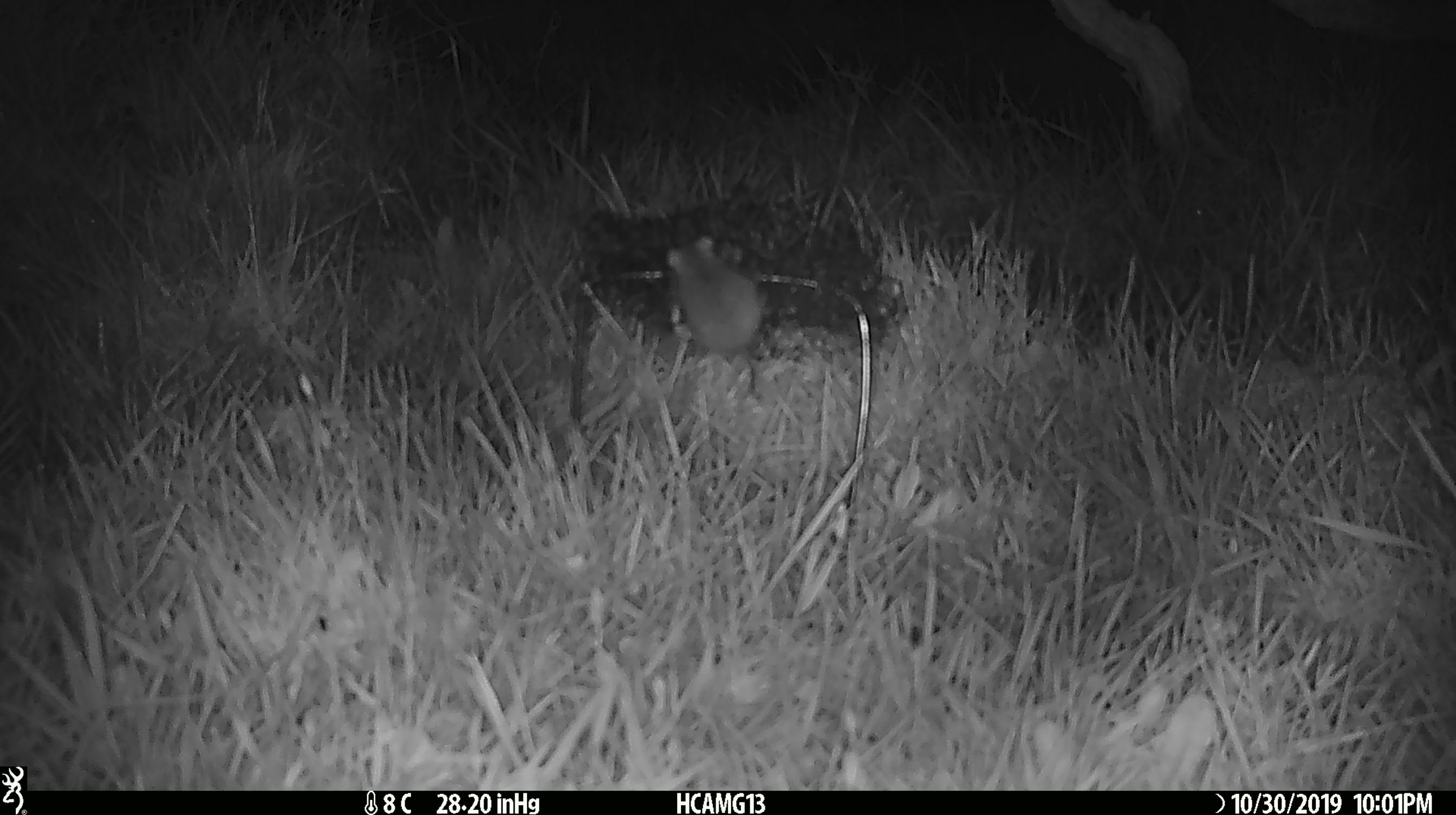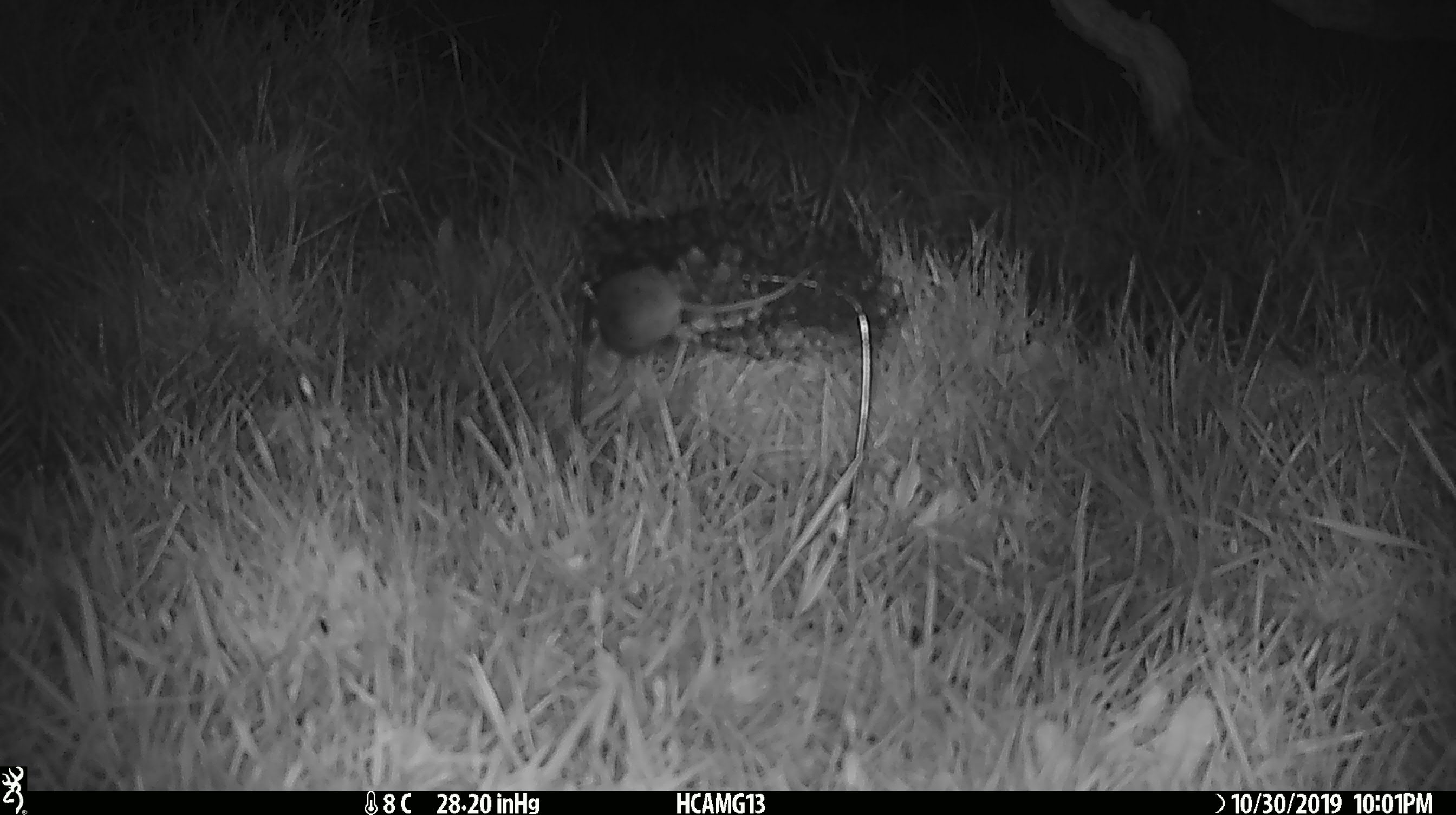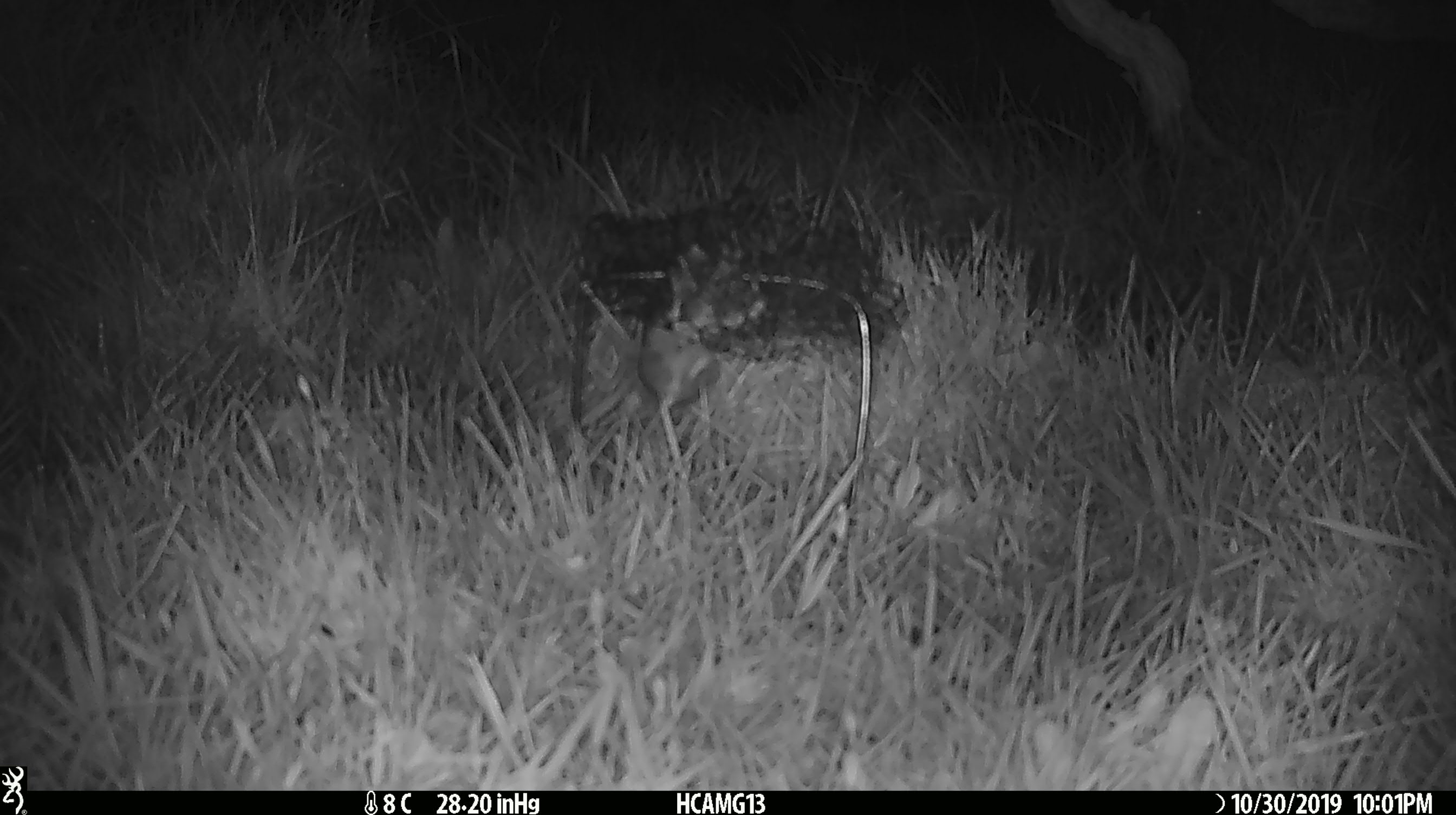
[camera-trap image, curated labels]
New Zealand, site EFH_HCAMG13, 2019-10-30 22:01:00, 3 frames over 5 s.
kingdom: Animalia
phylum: Chordata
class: Mammalia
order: Rodentia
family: Muridae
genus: Mus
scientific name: Mus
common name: mouse